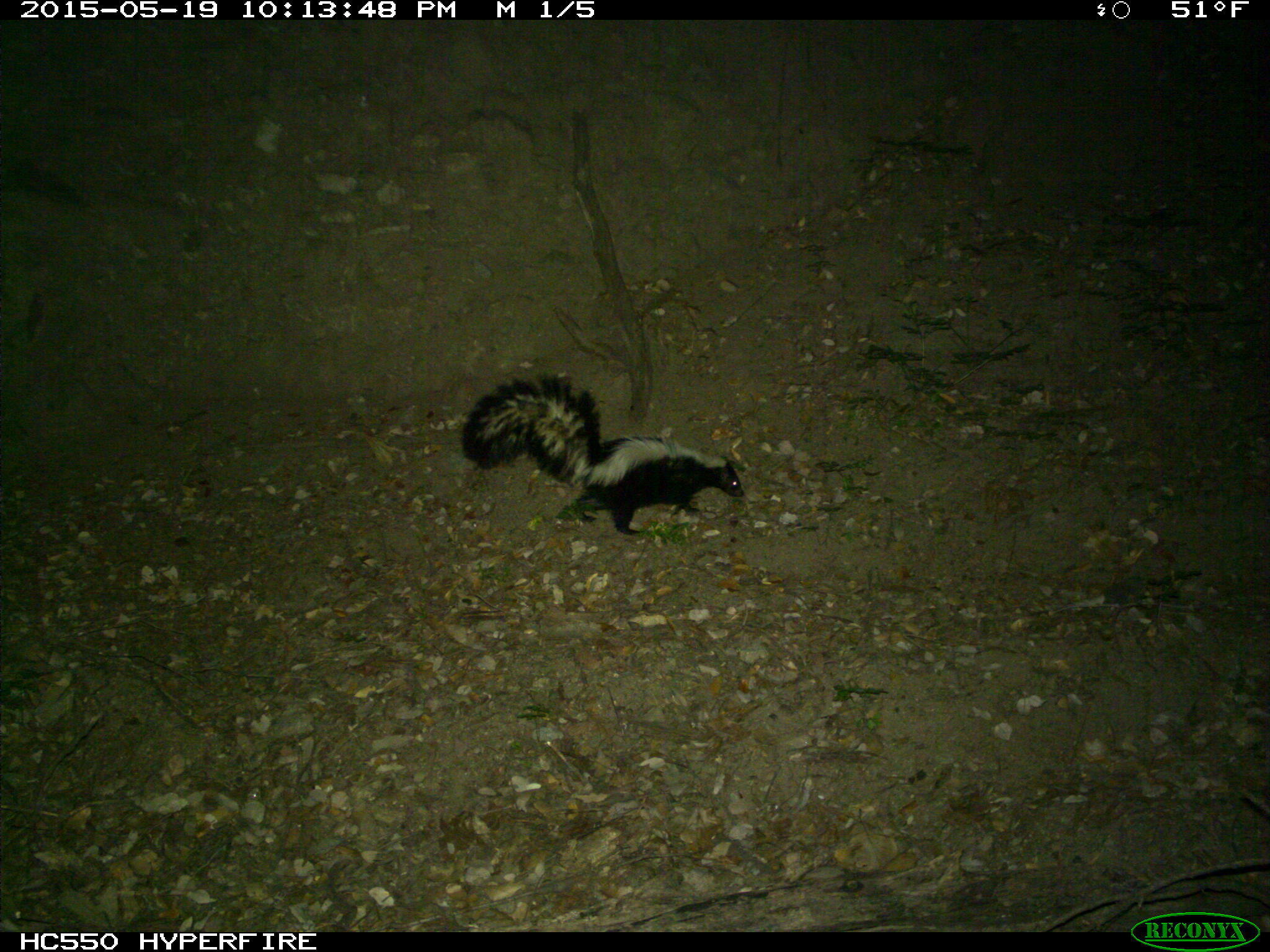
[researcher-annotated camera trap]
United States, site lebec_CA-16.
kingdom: Animalia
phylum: Chordata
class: Mammalia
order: Carnivora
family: Mephitidae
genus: Mephitis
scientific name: Mephitis mephitis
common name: striped skunk